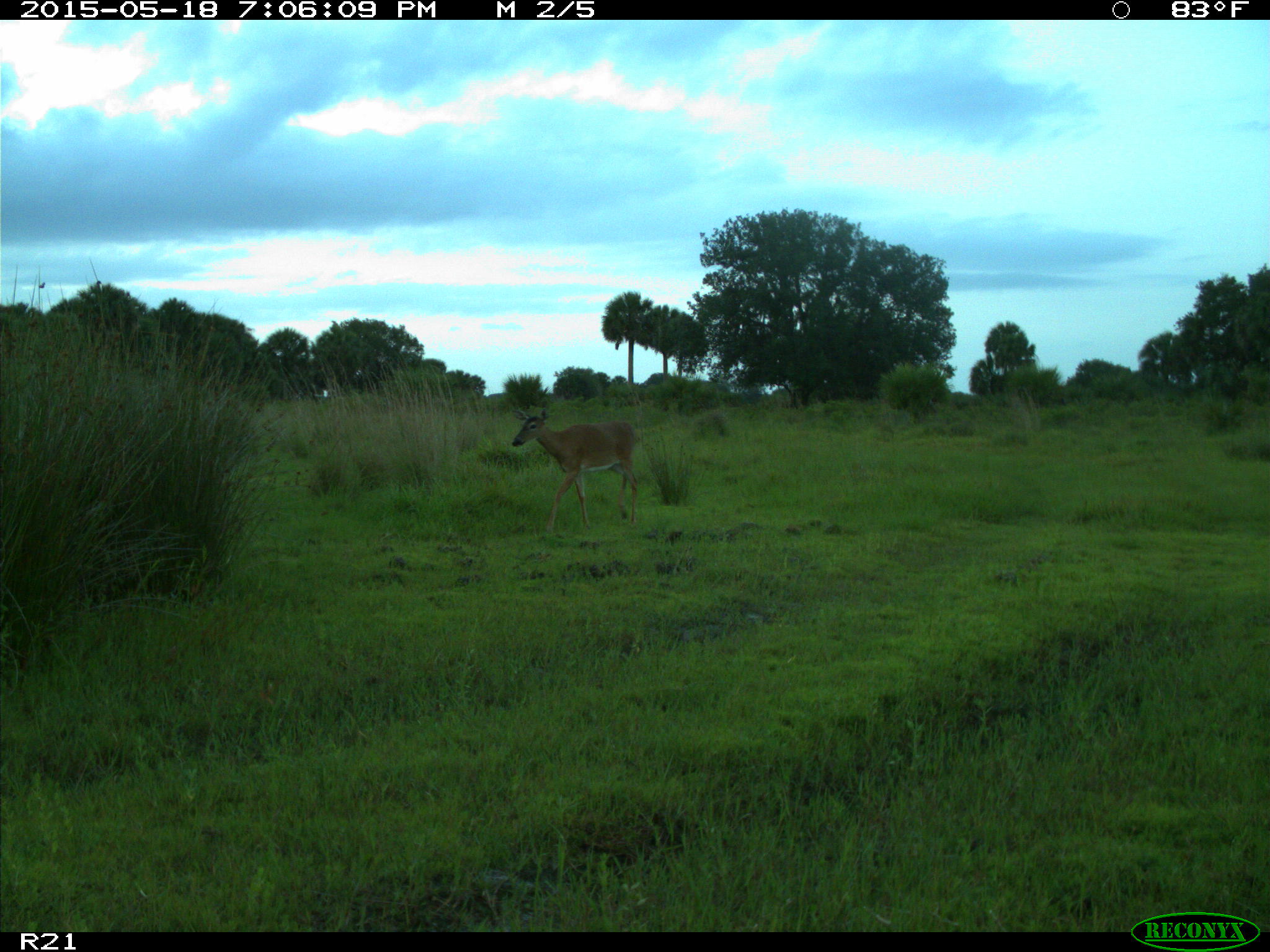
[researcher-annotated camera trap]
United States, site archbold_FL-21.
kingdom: Animalia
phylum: Chordata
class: Mammalia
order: Artiodactyla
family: Cervidae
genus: Odocoileus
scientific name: Odocoileus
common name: deer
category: unidentified deer